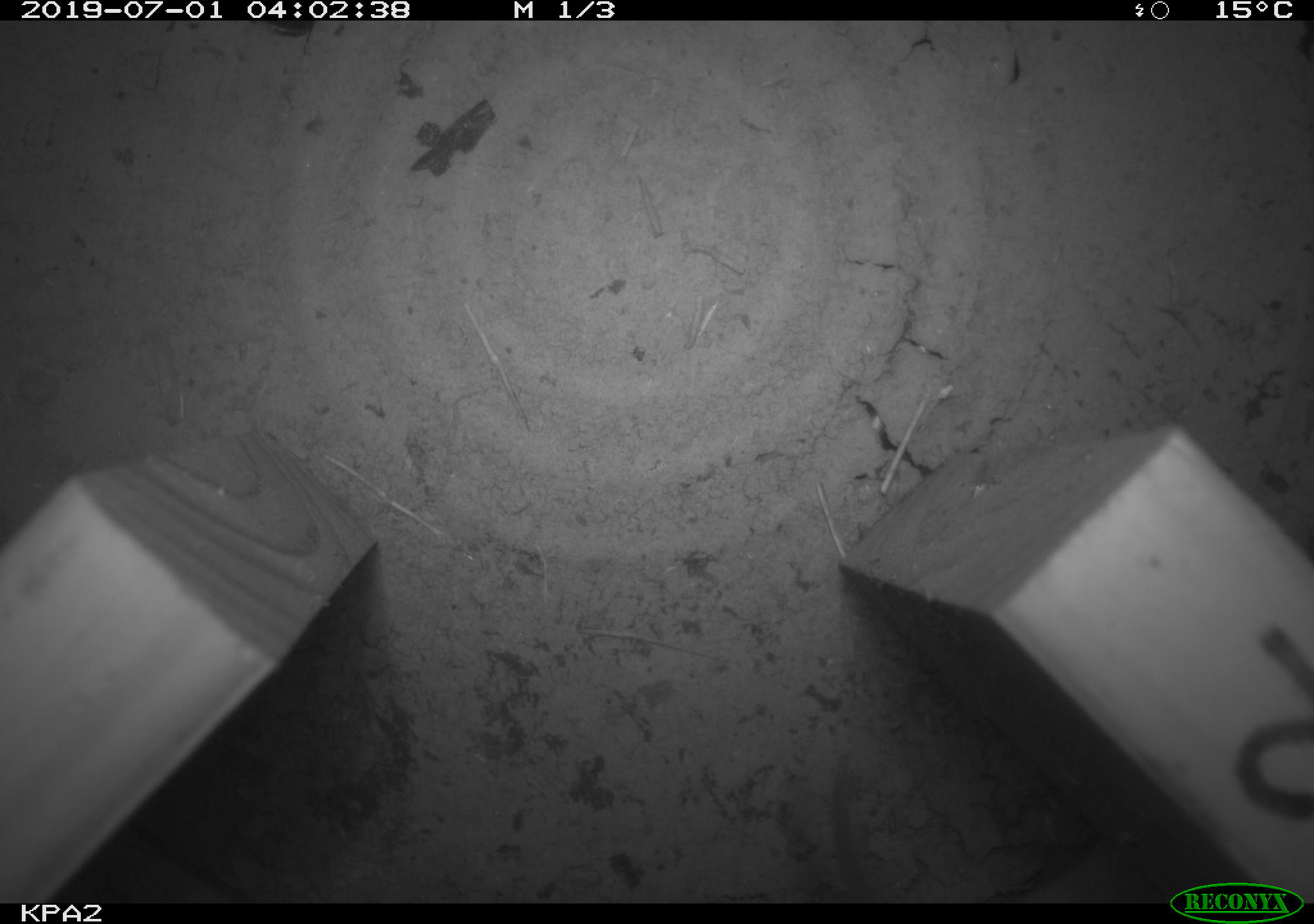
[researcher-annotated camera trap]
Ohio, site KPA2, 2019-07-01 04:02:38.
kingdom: Animalia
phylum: Chordata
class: Mammalia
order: Rodentia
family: Cricetidae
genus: Peromyscus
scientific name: Peromyscus leucopus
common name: white-footed mouse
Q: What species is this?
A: White-footed mouse (Peromyscus leucopus).